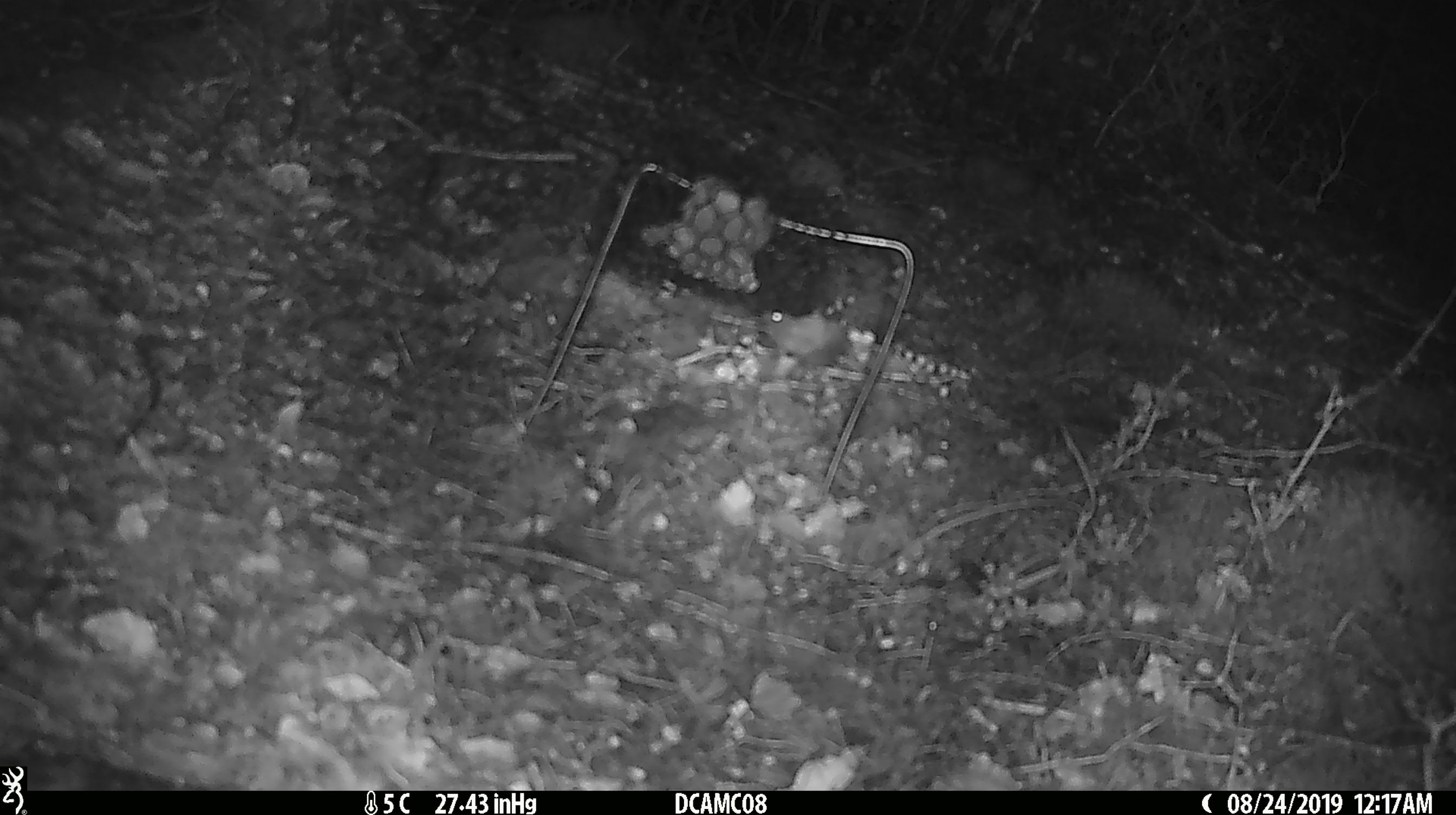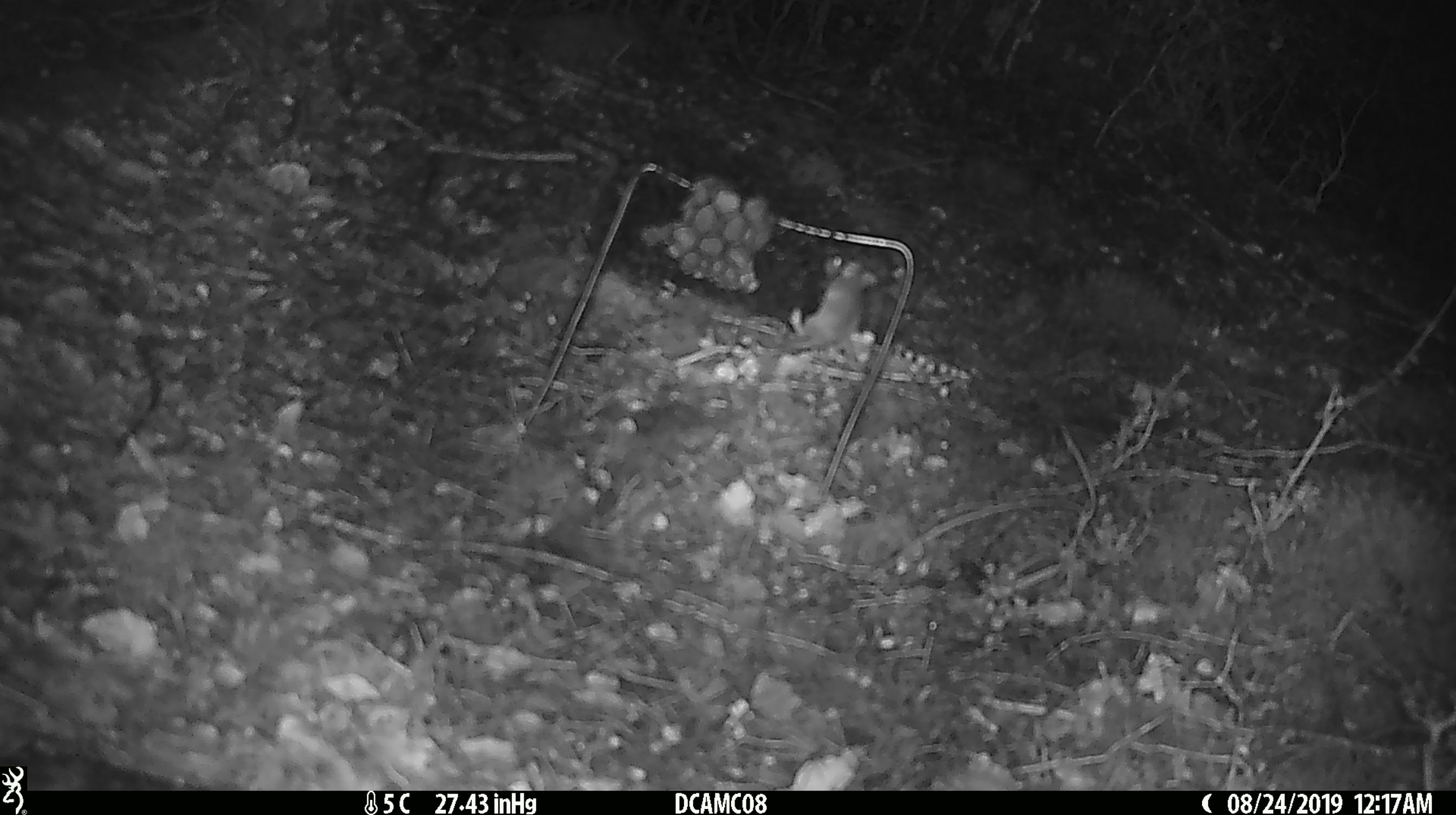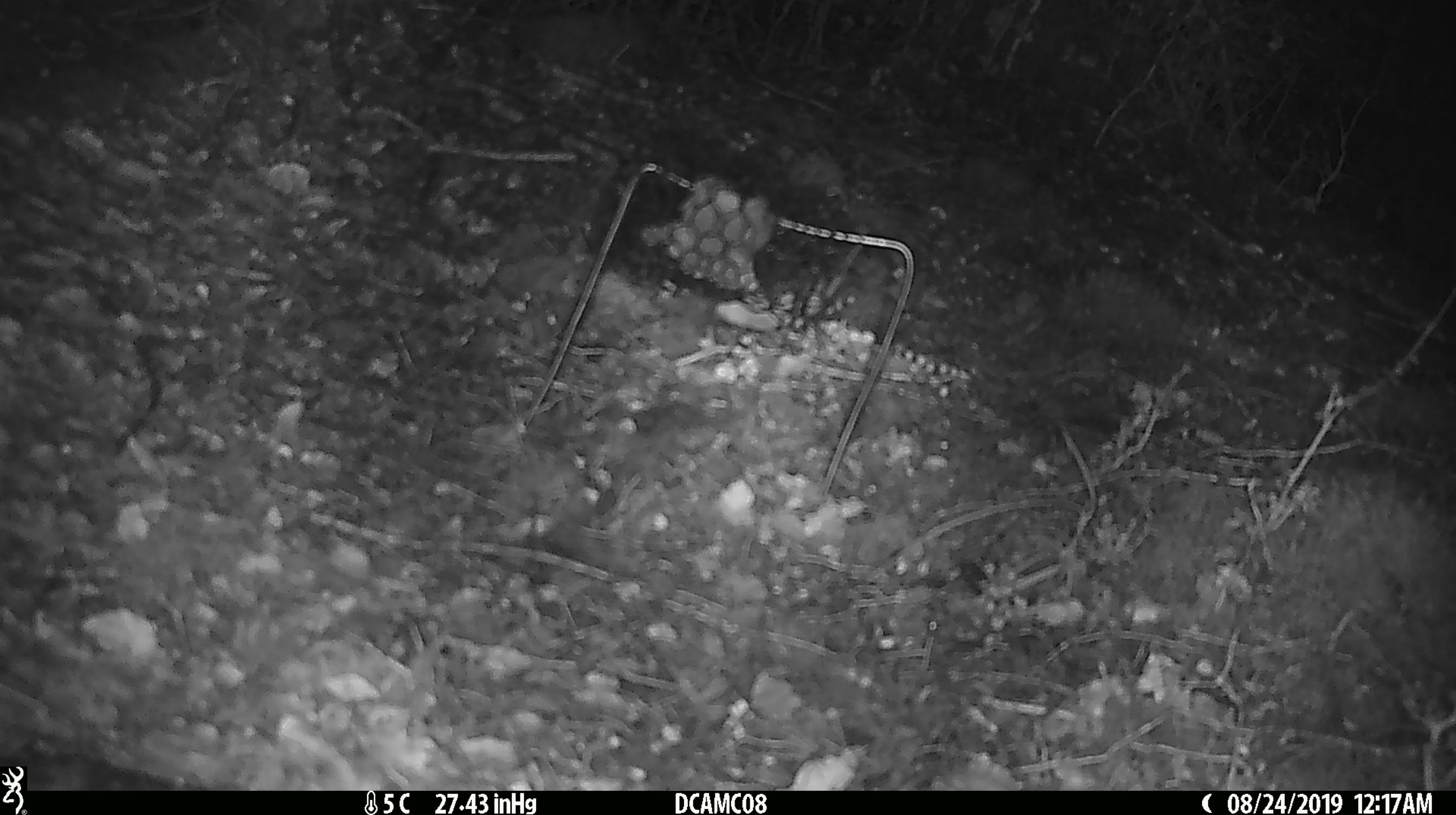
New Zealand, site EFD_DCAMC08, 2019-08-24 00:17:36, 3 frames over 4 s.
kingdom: Animalia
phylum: Chordata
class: Mammalia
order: Rodentia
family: Muridae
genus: Mus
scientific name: Mus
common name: mouse